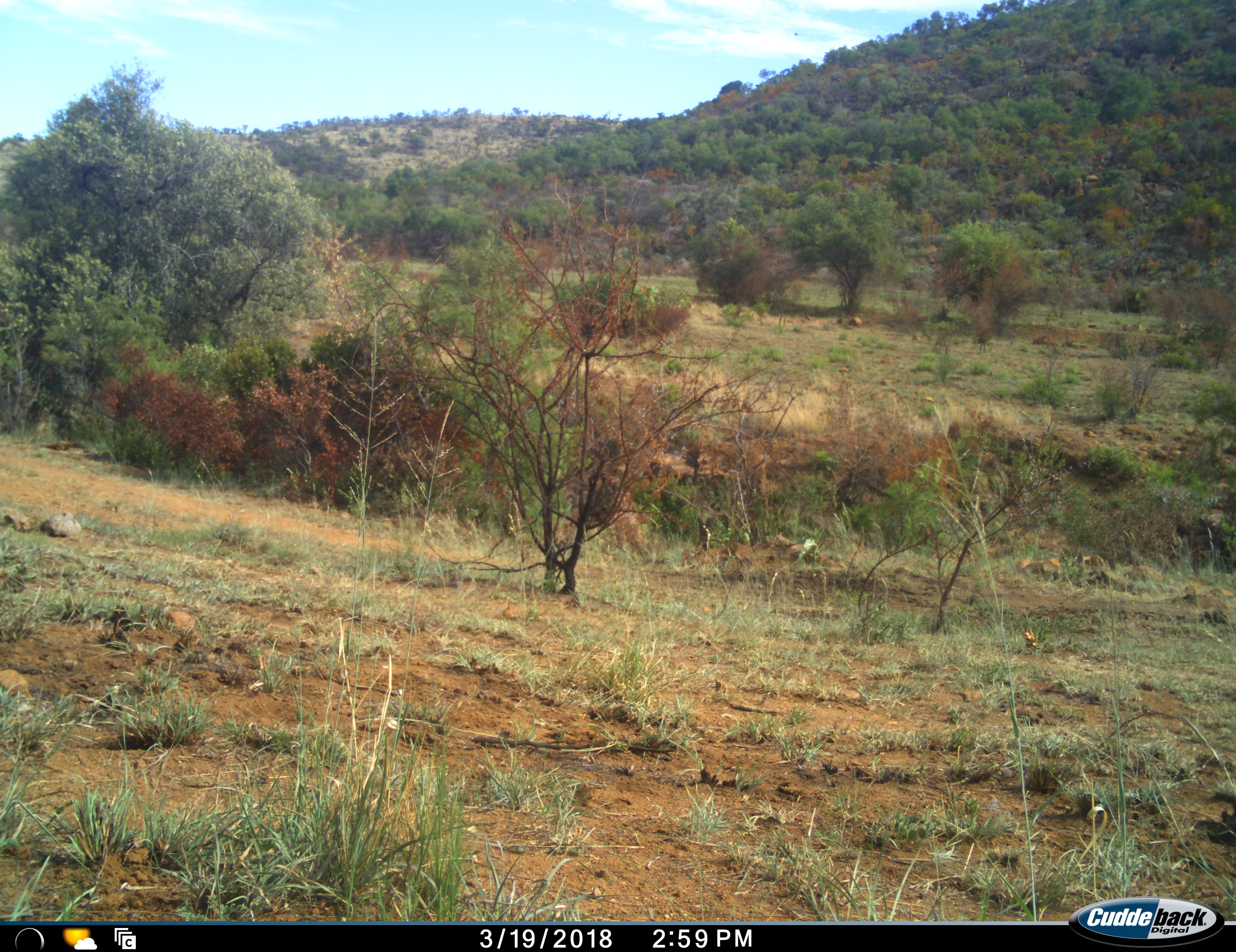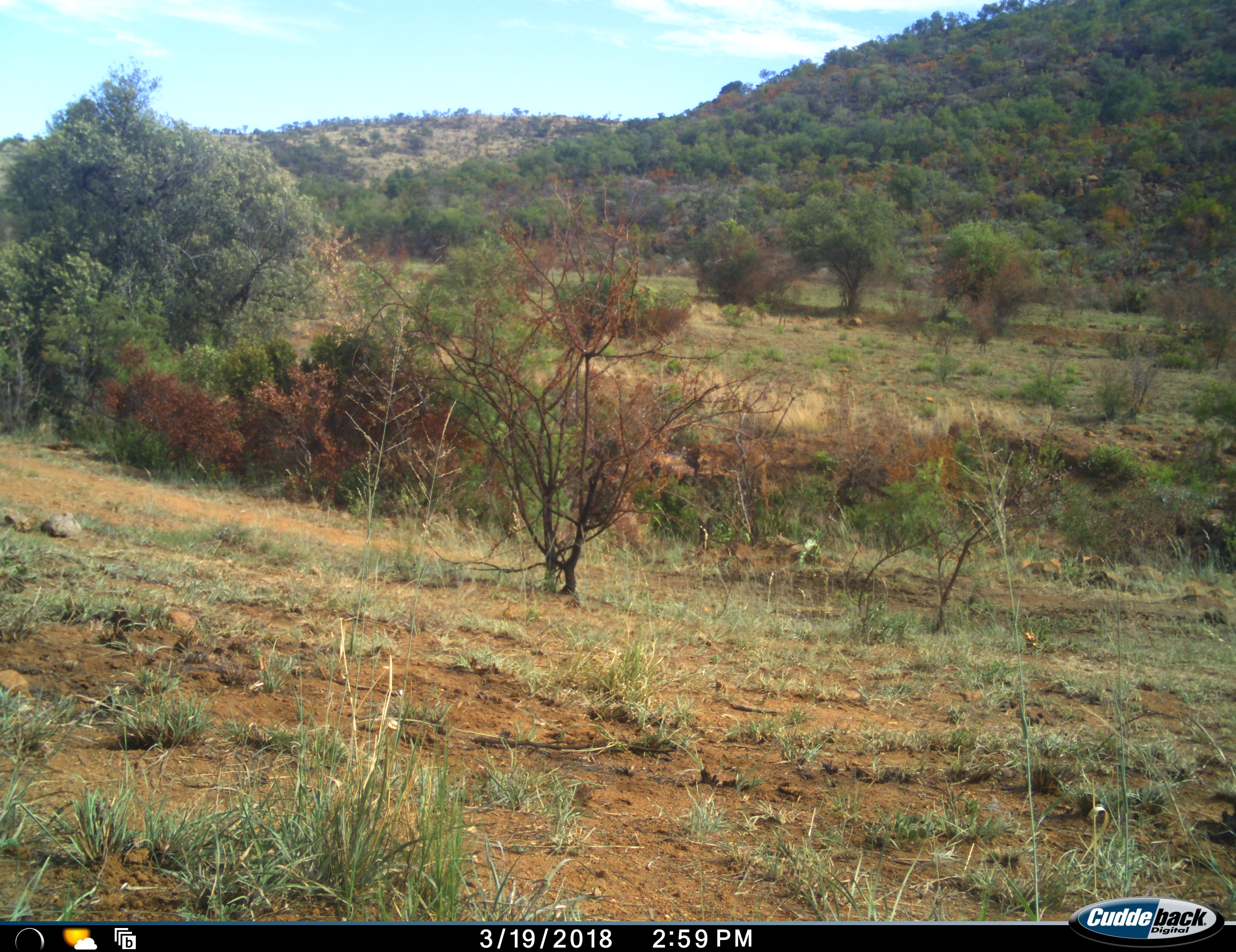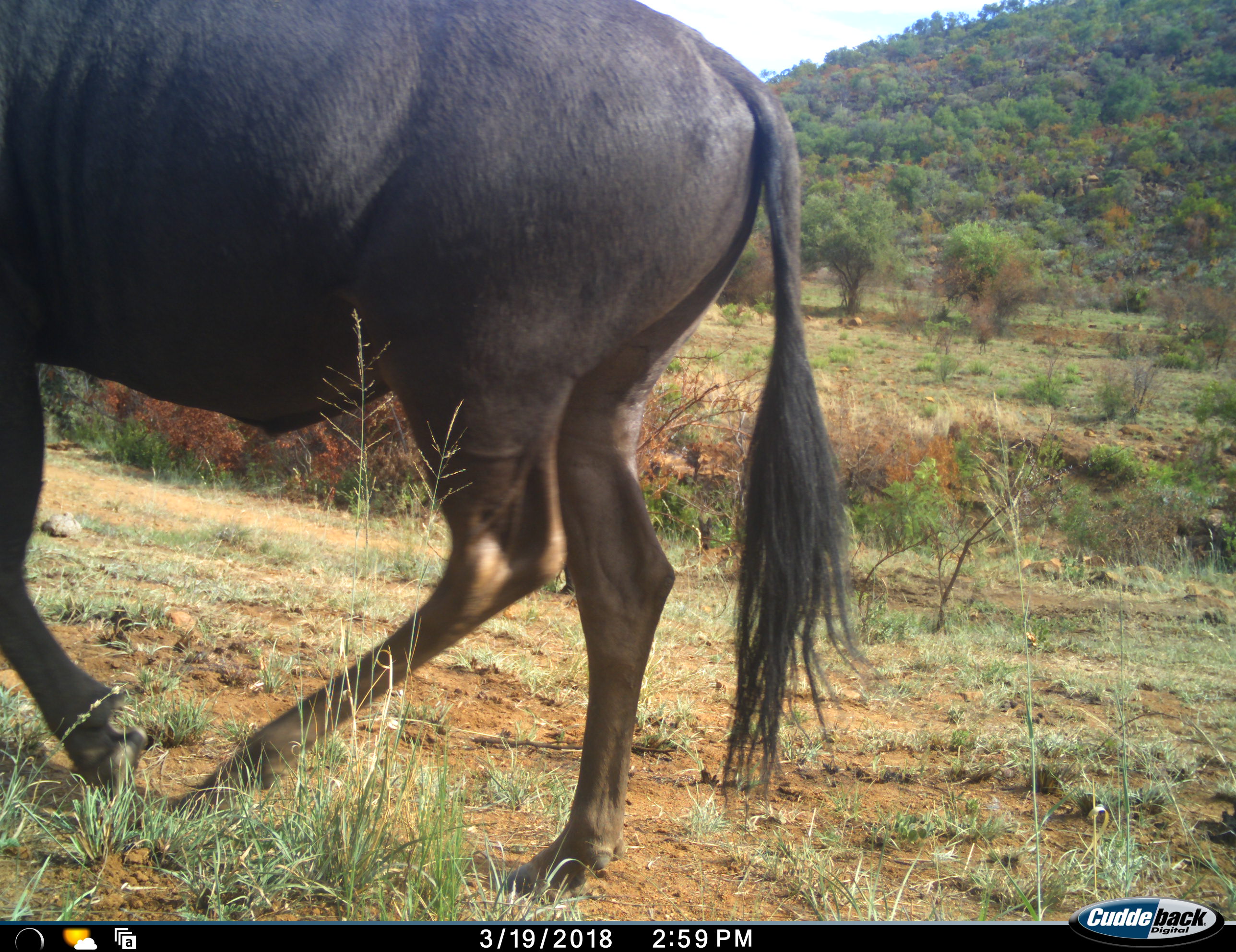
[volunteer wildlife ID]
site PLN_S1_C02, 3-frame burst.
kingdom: Animalia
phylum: Chordata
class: Mammalia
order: Artiodactyla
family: Bovidae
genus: Connochaetes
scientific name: Connochaetes taurinus taurinus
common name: blue wildebeest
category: wildebeestblue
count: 1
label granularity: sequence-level